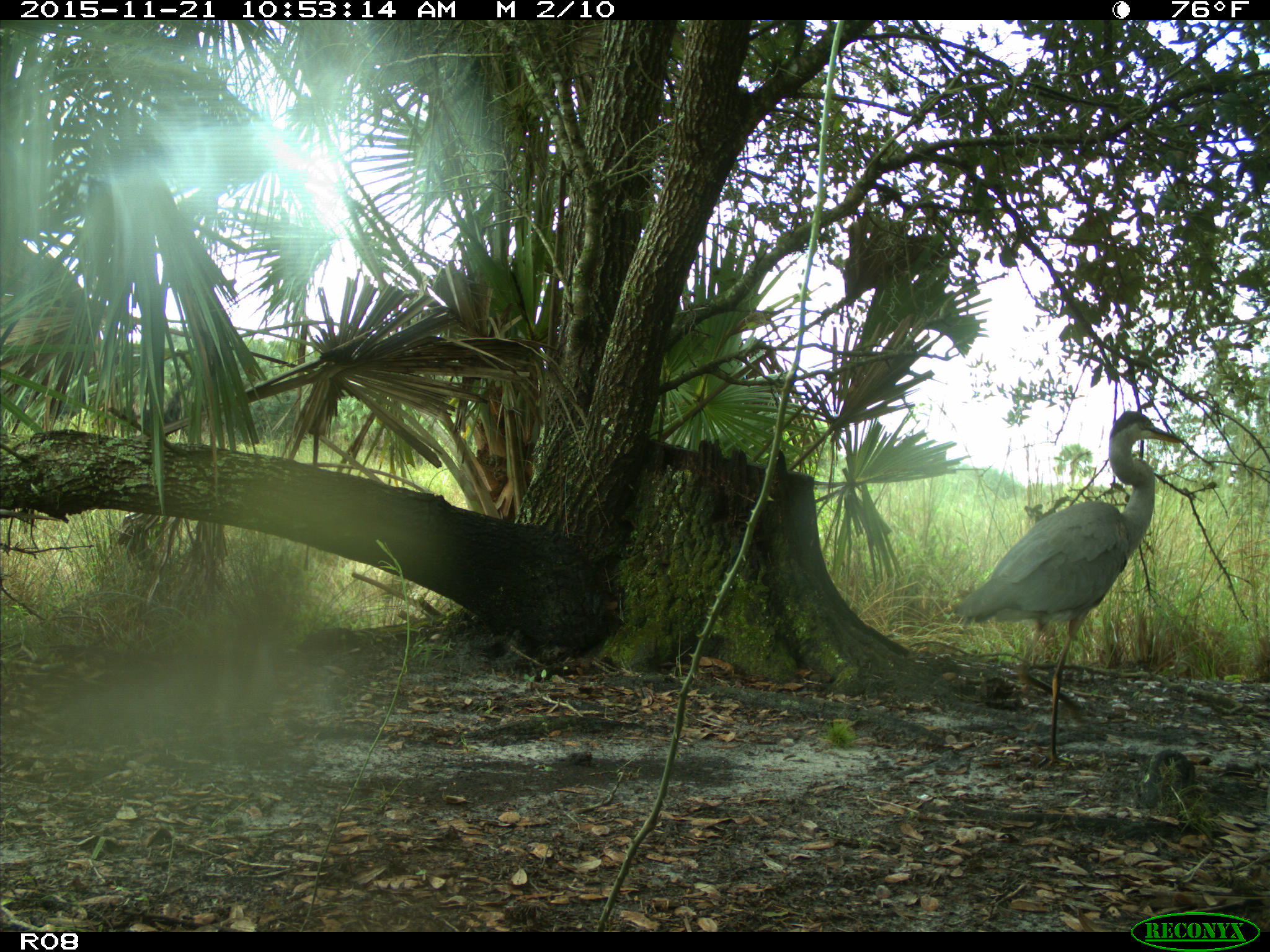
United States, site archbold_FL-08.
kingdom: Animalia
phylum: Chordata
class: Aves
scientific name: Aves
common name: birds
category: unidentified bird